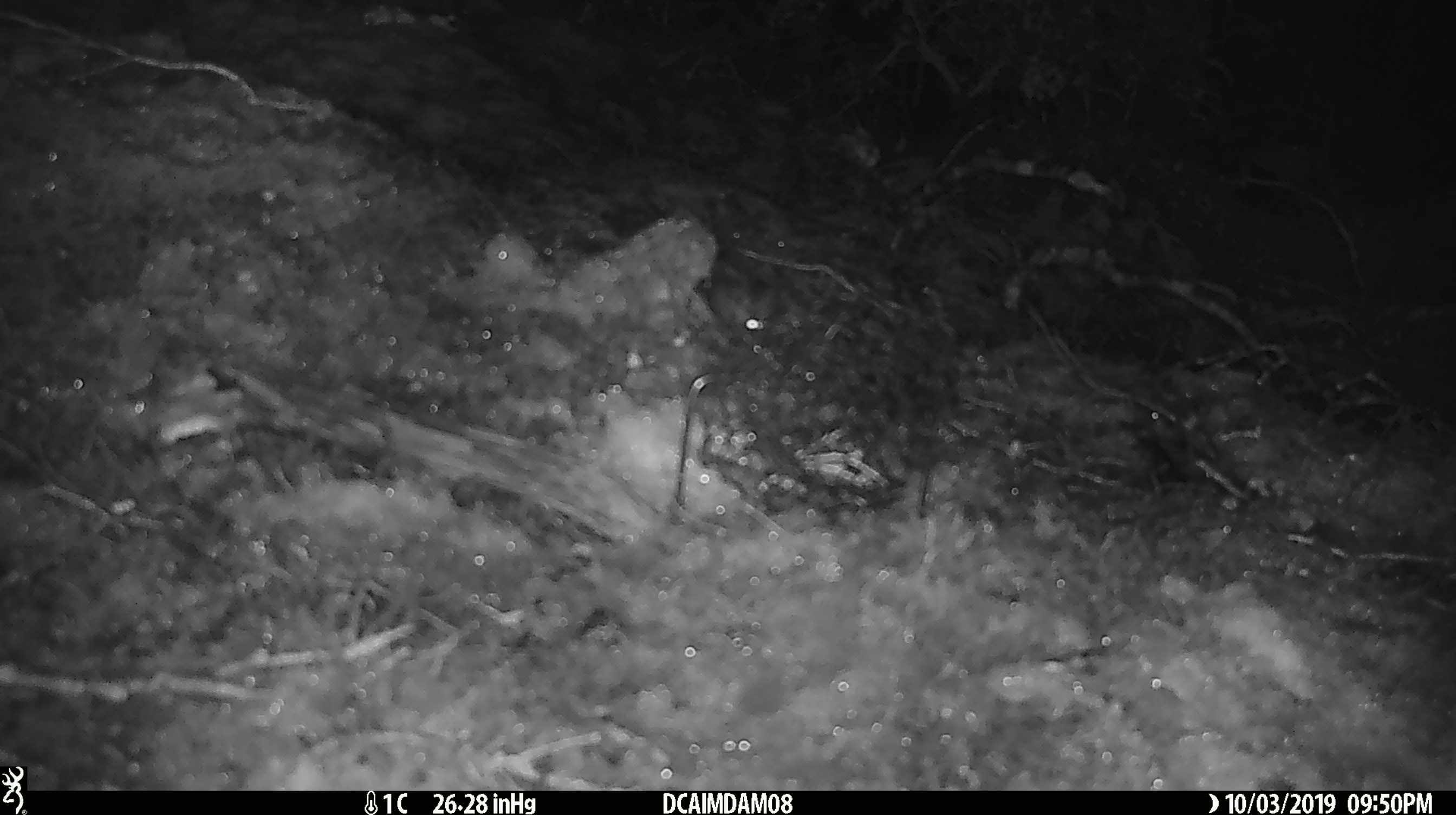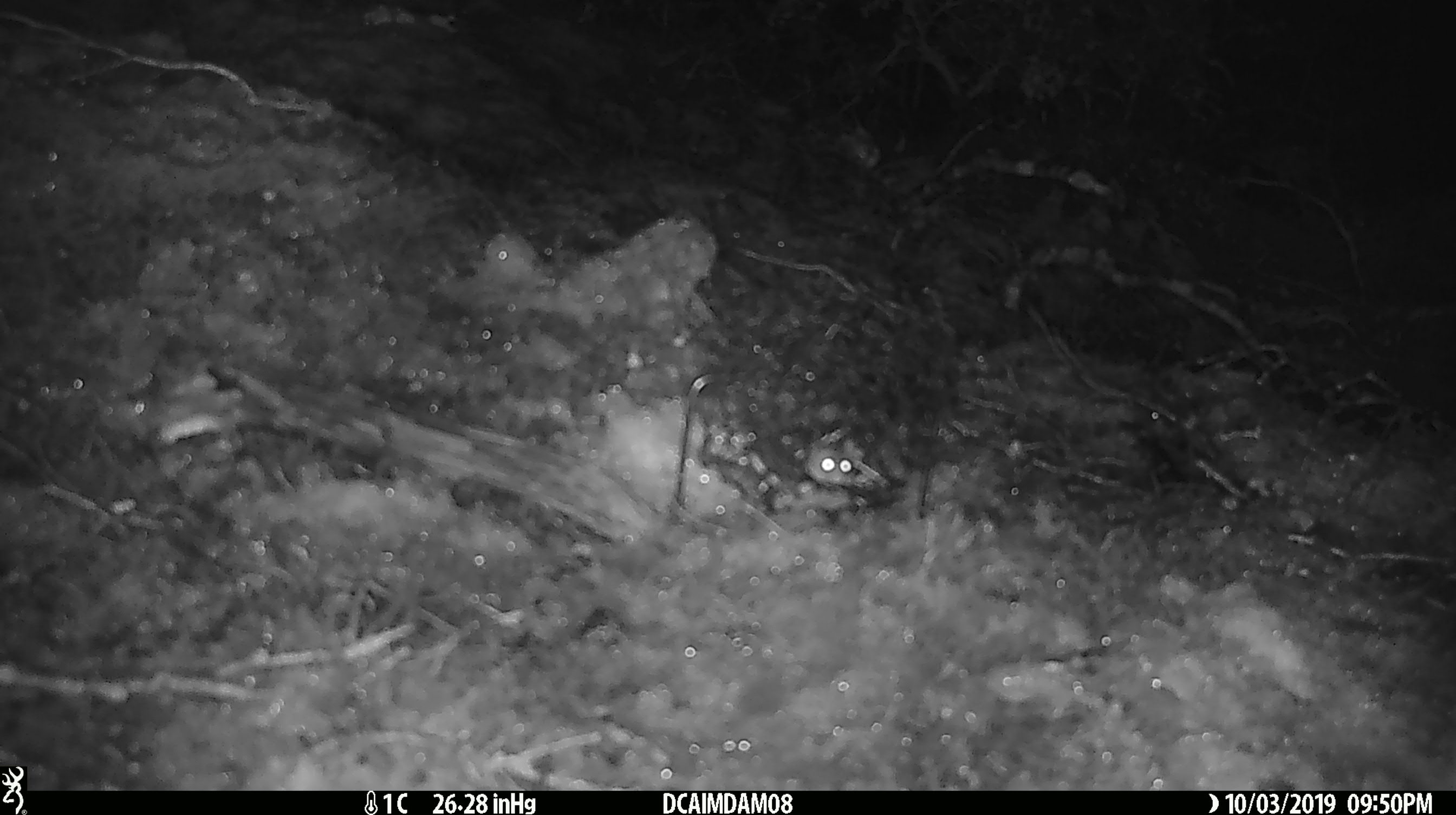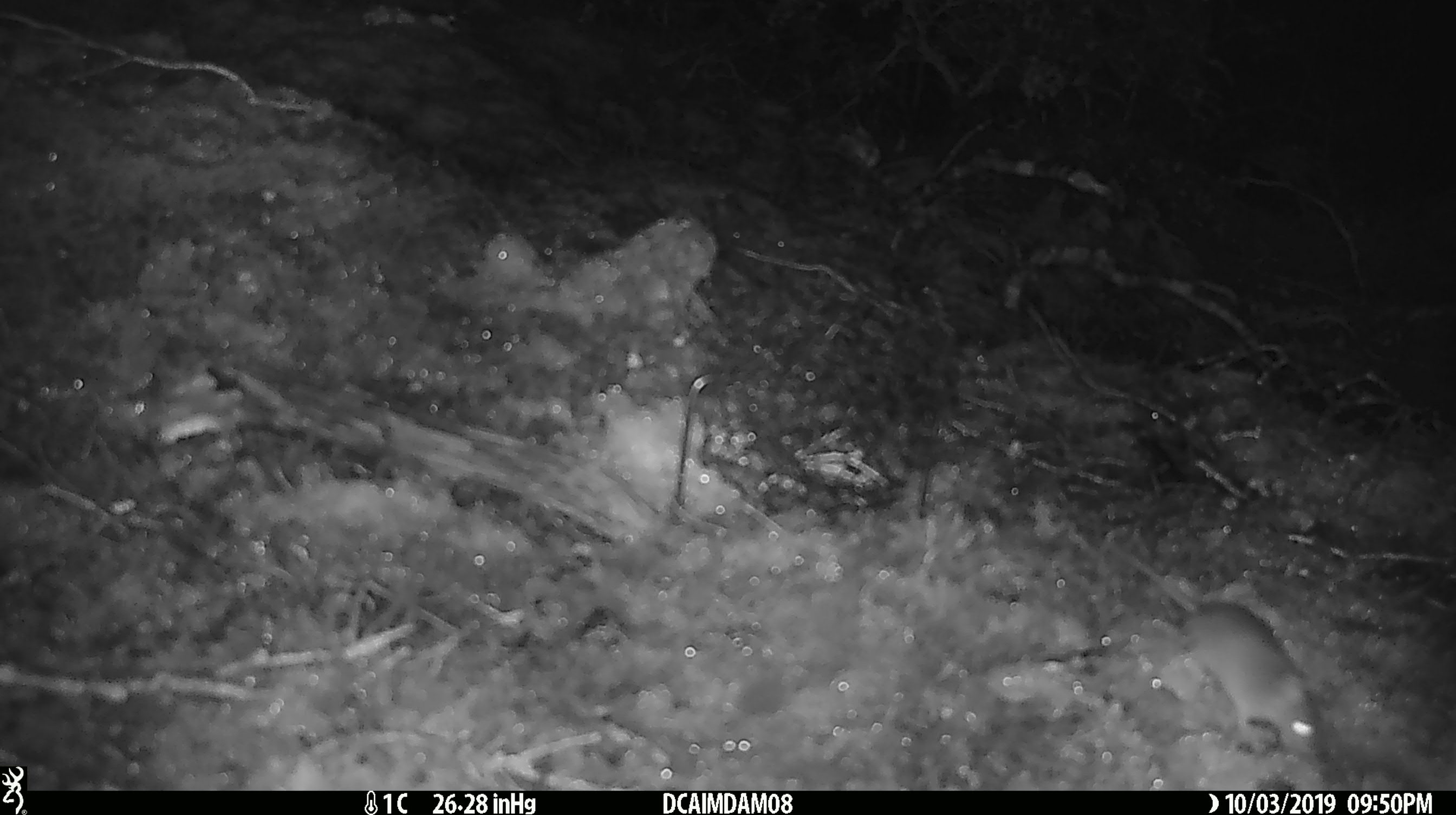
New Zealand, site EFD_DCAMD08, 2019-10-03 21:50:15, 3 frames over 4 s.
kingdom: Animalia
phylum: Chordata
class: Mammalia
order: Rodentia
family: Muridae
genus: Mus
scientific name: Mus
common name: mouse